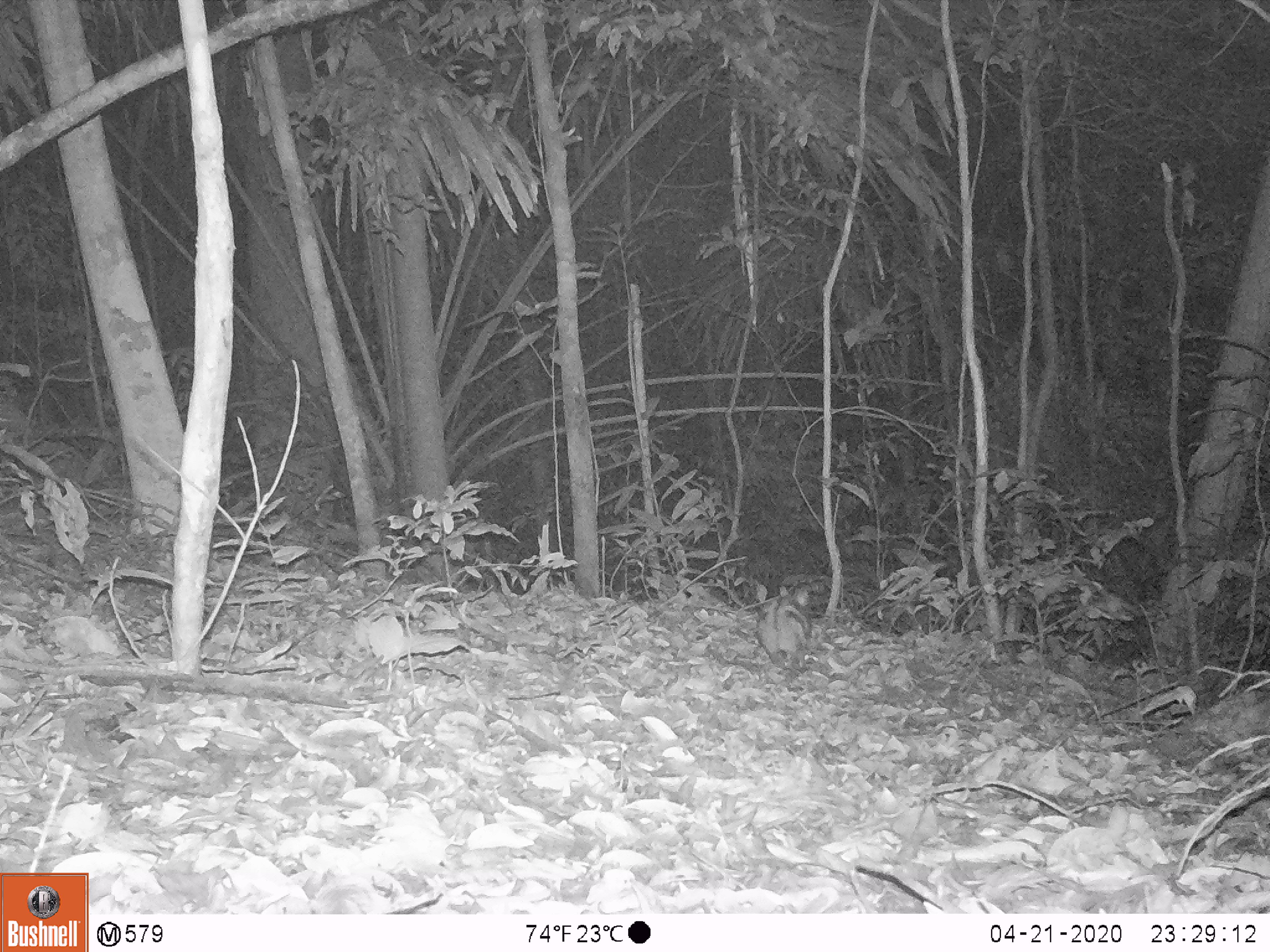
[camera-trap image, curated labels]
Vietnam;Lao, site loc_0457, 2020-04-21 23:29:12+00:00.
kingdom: Animalia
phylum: Chordata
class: Mammalia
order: Lagomorpha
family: Leporidae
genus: Nesolagus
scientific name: Nesolagus timminsi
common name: annamite striped rabbit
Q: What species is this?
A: Annamite striped rabbit (Nesolagus timminsi).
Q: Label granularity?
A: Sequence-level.